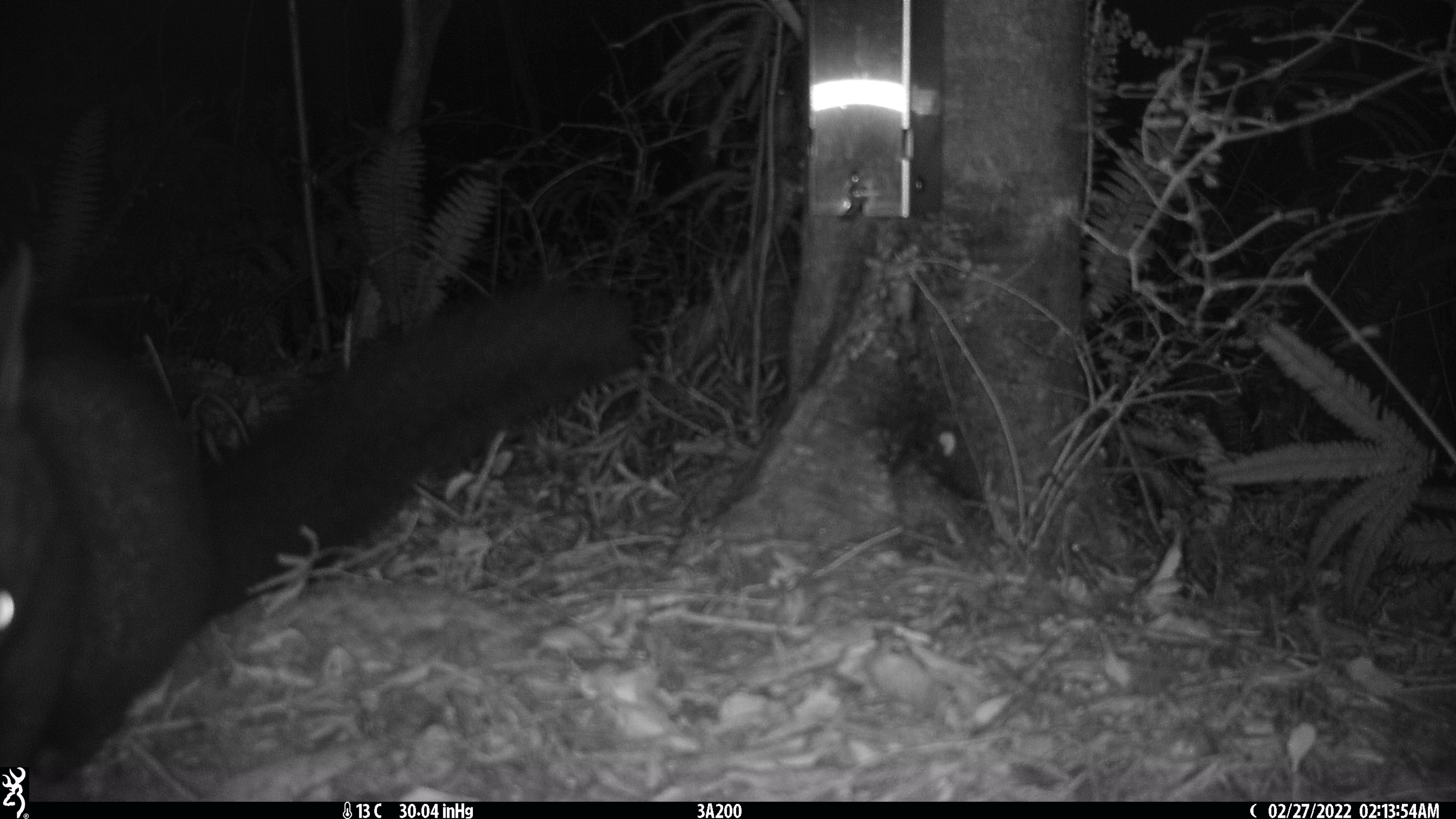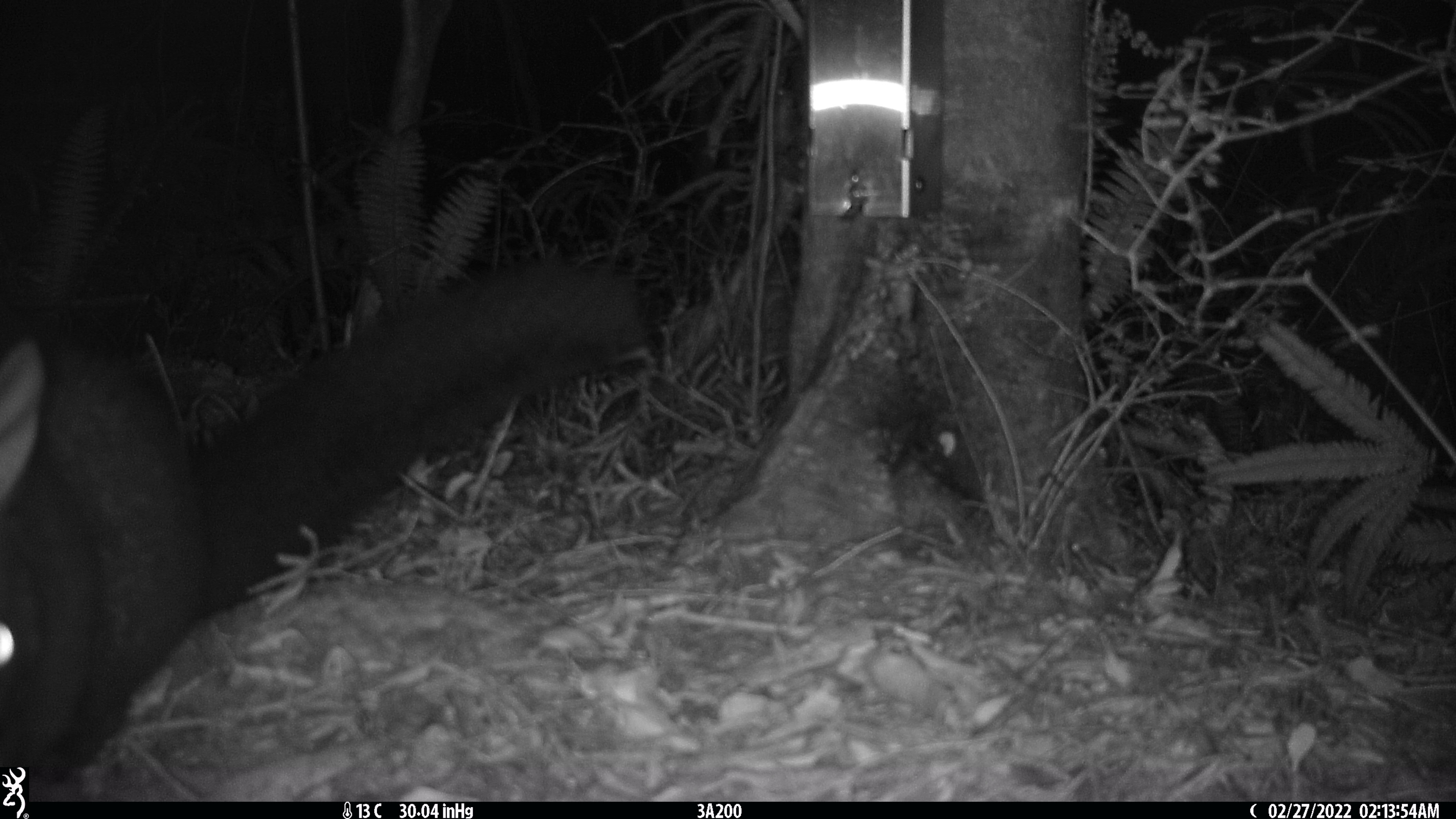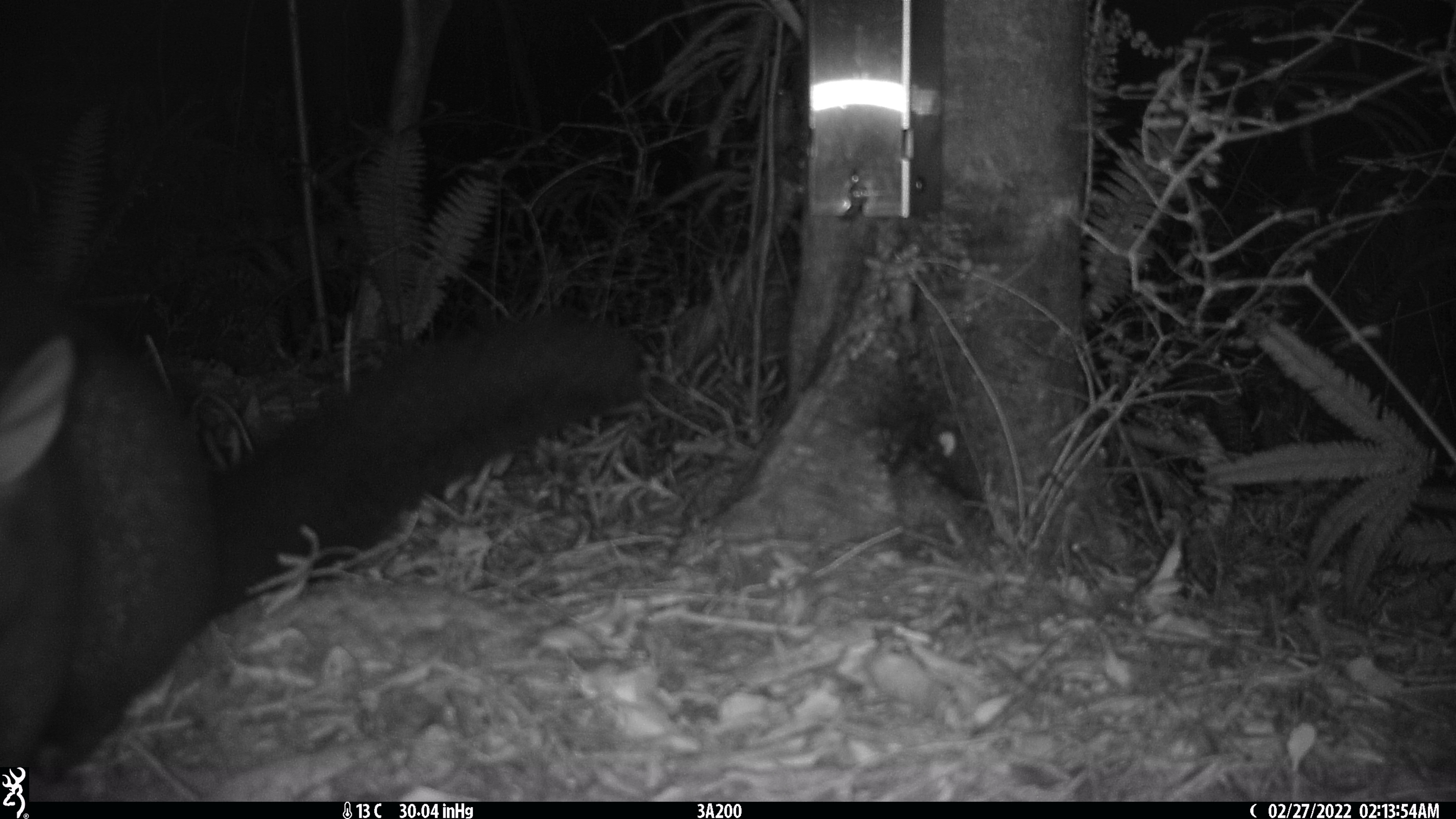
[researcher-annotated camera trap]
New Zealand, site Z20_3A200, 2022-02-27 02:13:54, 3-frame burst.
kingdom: Animalia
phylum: Chordata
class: Mammalia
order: Diprotodontia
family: Phalangeridae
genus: Trichosurus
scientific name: Trichosurus vulpecula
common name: common brushtail possum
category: possum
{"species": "possum (common brushtail possum) (Trichosurus vulpecula)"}